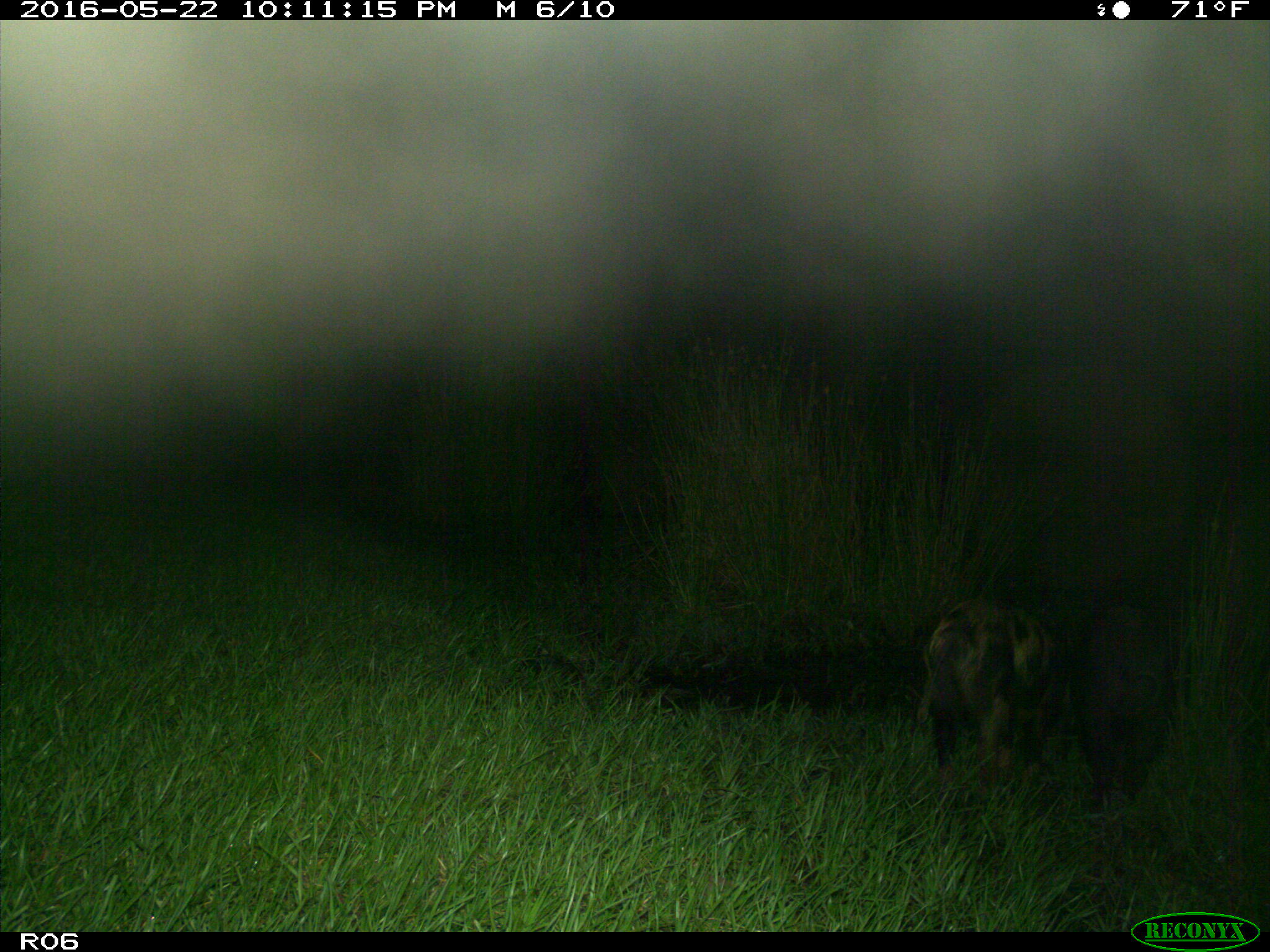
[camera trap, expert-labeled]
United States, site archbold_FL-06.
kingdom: Animalia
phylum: Chordata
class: Mammalia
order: Artiodactyla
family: Suidae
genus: Sus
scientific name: Sus scrofa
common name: wild boar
Sus scrofa (wild boar).